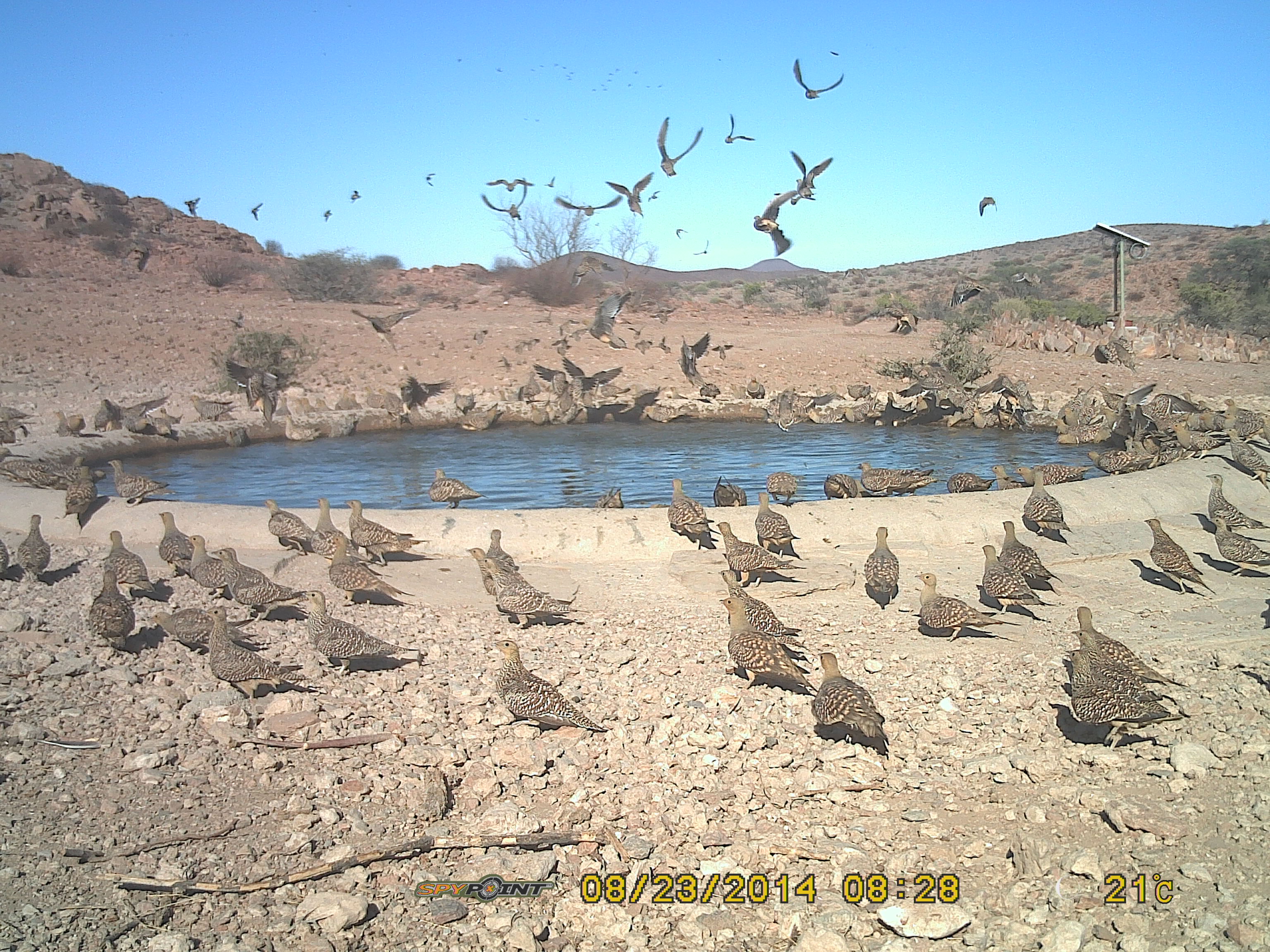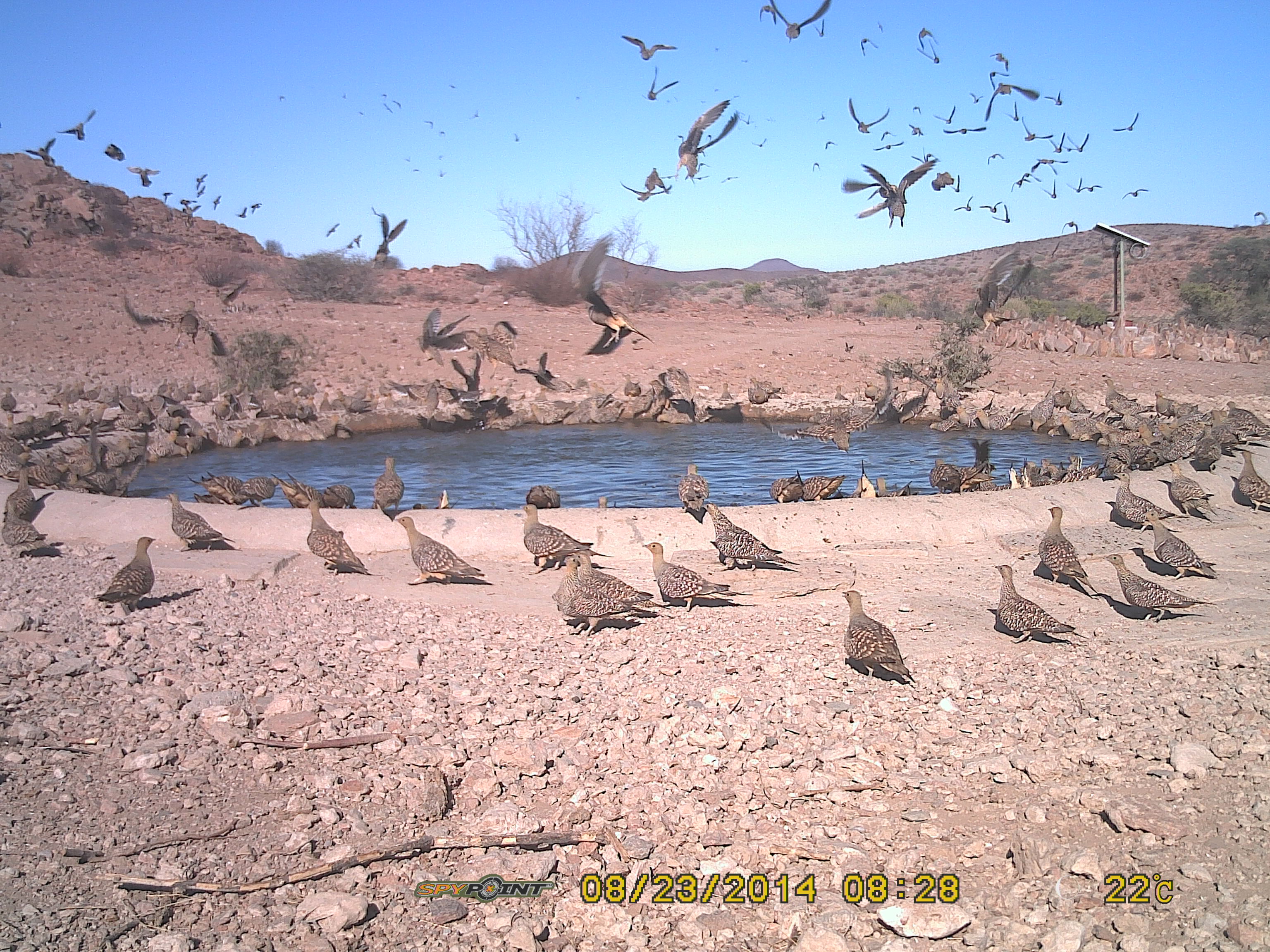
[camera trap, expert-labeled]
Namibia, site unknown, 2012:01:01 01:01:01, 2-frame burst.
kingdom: Animalia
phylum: Chordata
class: Aves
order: Pterocliformes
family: Pteroclidae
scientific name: Pteroclidae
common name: sandgrouse